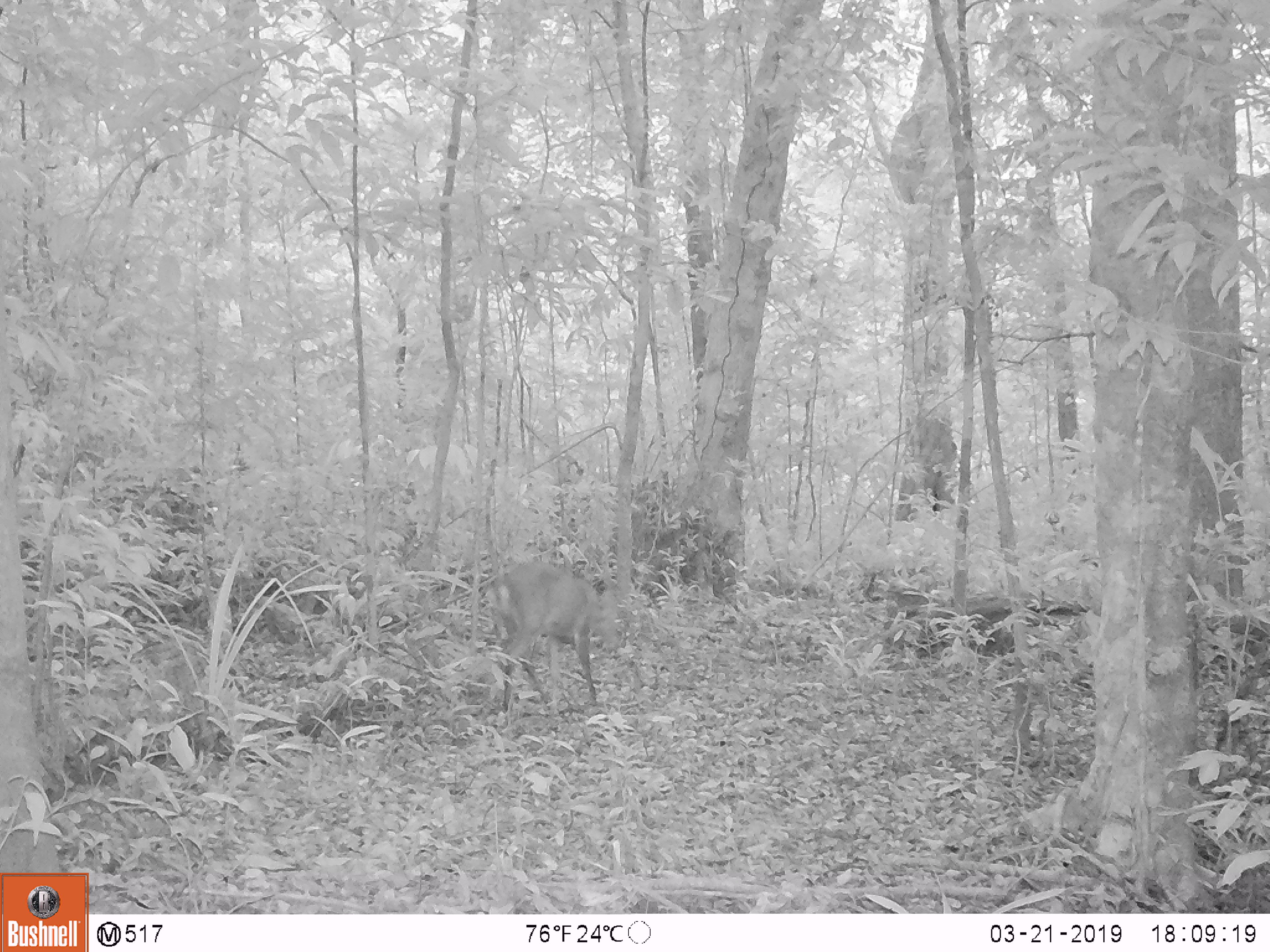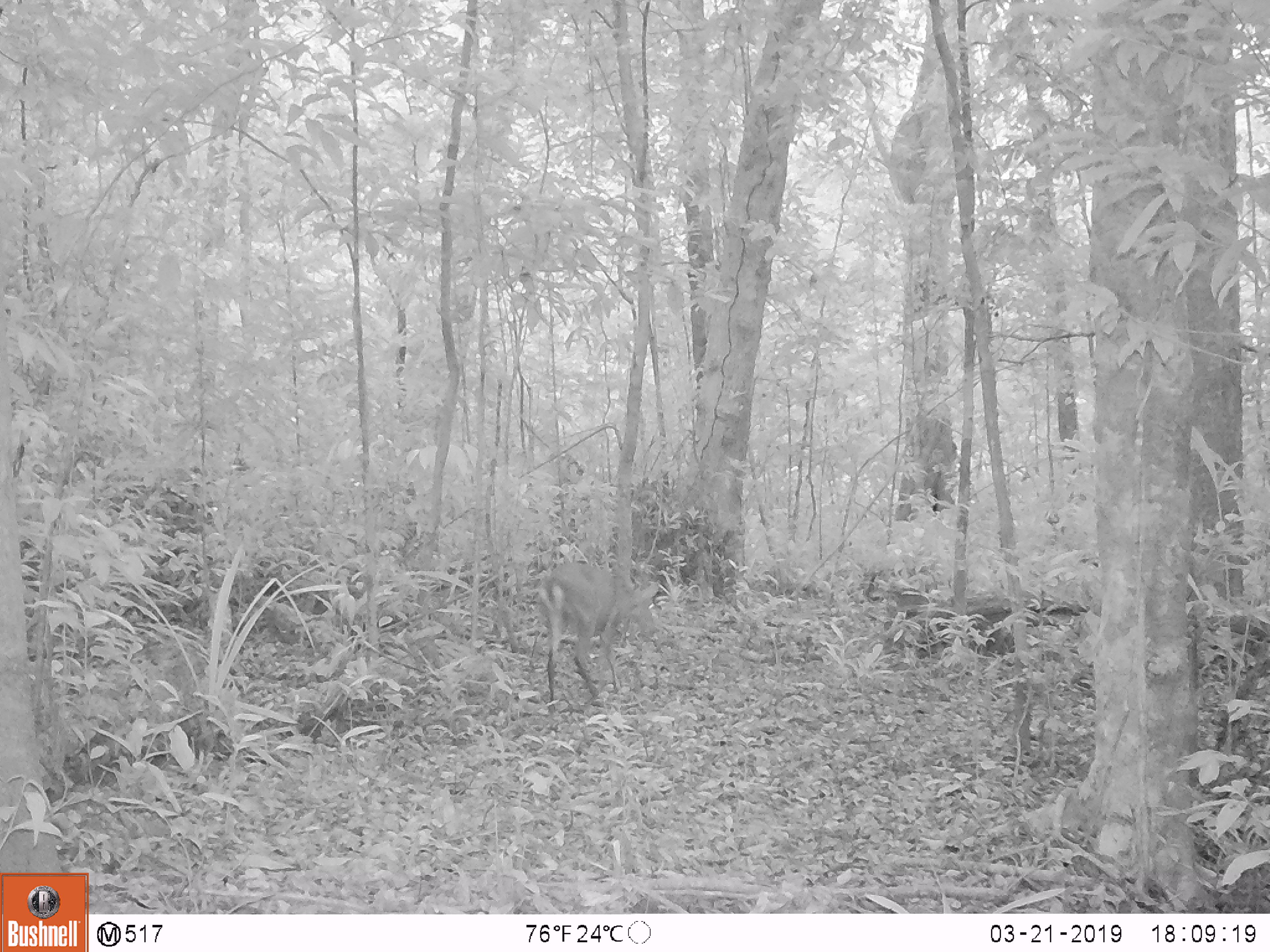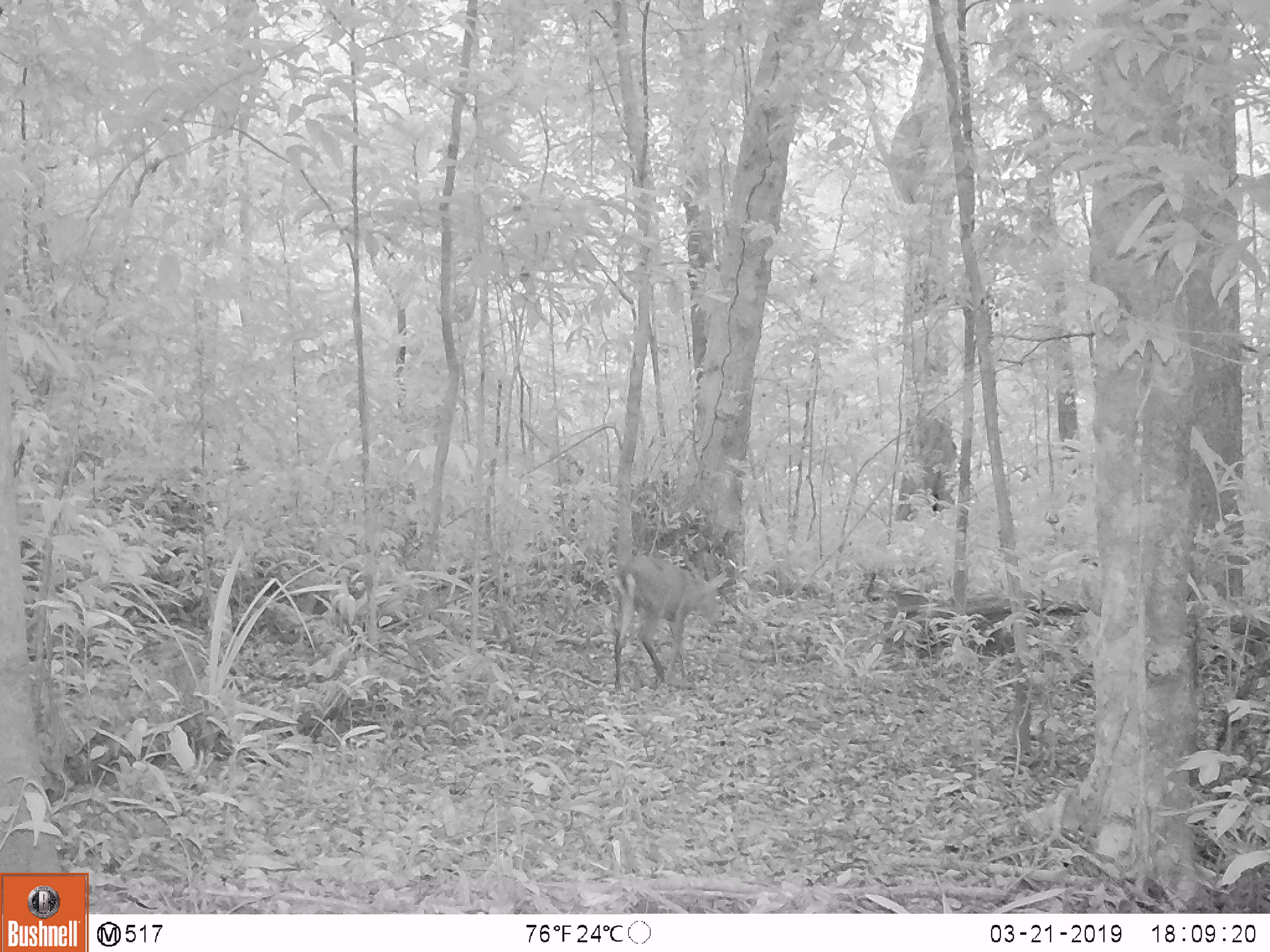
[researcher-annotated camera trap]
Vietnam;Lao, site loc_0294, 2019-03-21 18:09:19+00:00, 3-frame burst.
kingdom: Animalia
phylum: Chordata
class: Mammalia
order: Artiodactyla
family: Cervidae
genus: Muntiacus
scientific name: Muntiacus vuquangensis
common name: large-antlered muntjac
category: large antlered muntjac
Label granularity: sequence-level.